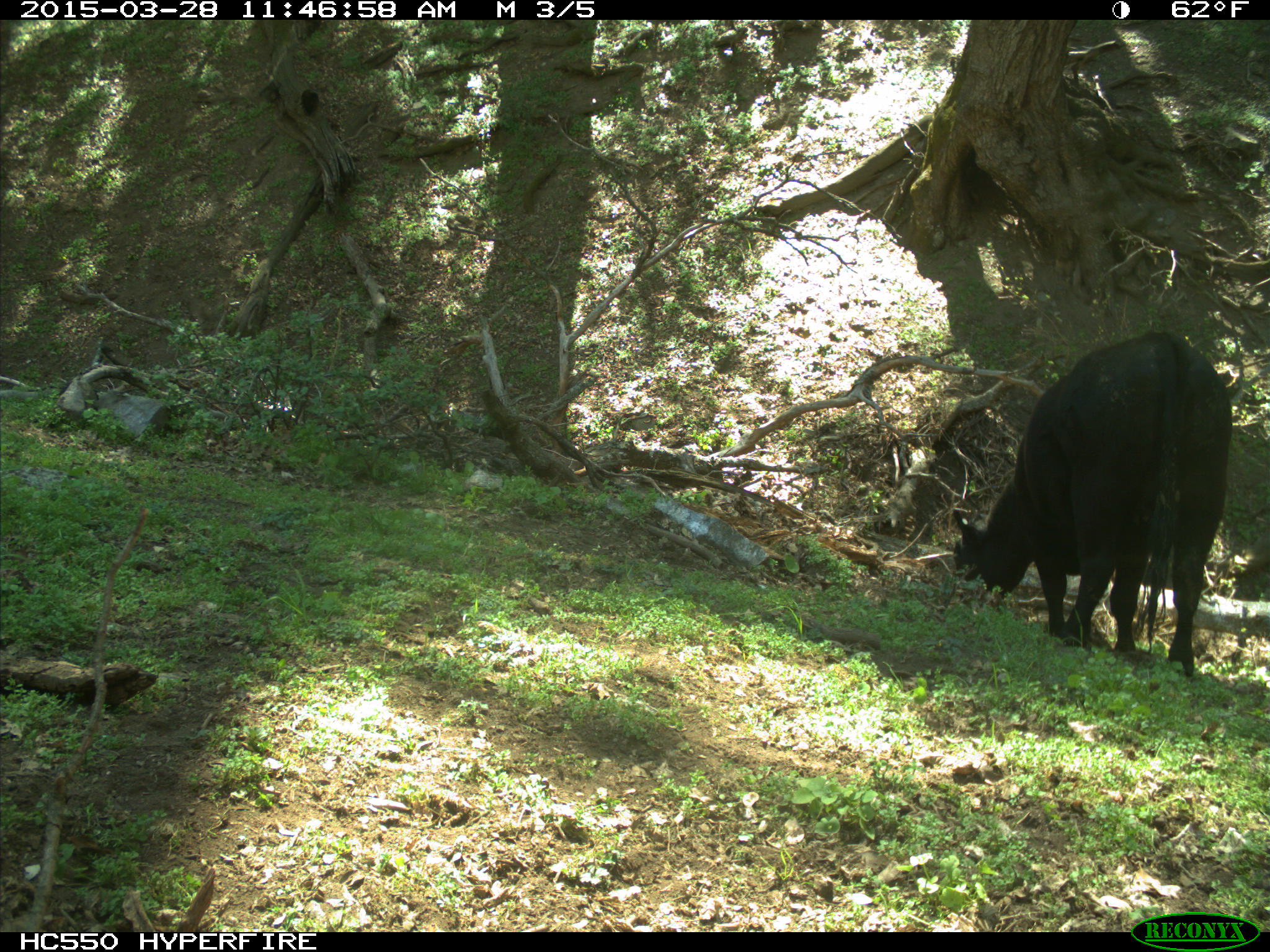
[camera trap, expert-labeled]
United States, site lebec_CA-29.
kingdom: Animalia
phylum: Chordata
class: Mammalia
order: Artiodactyla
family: Bovidae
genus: Bos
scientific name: Bos taurus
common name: domestic cow